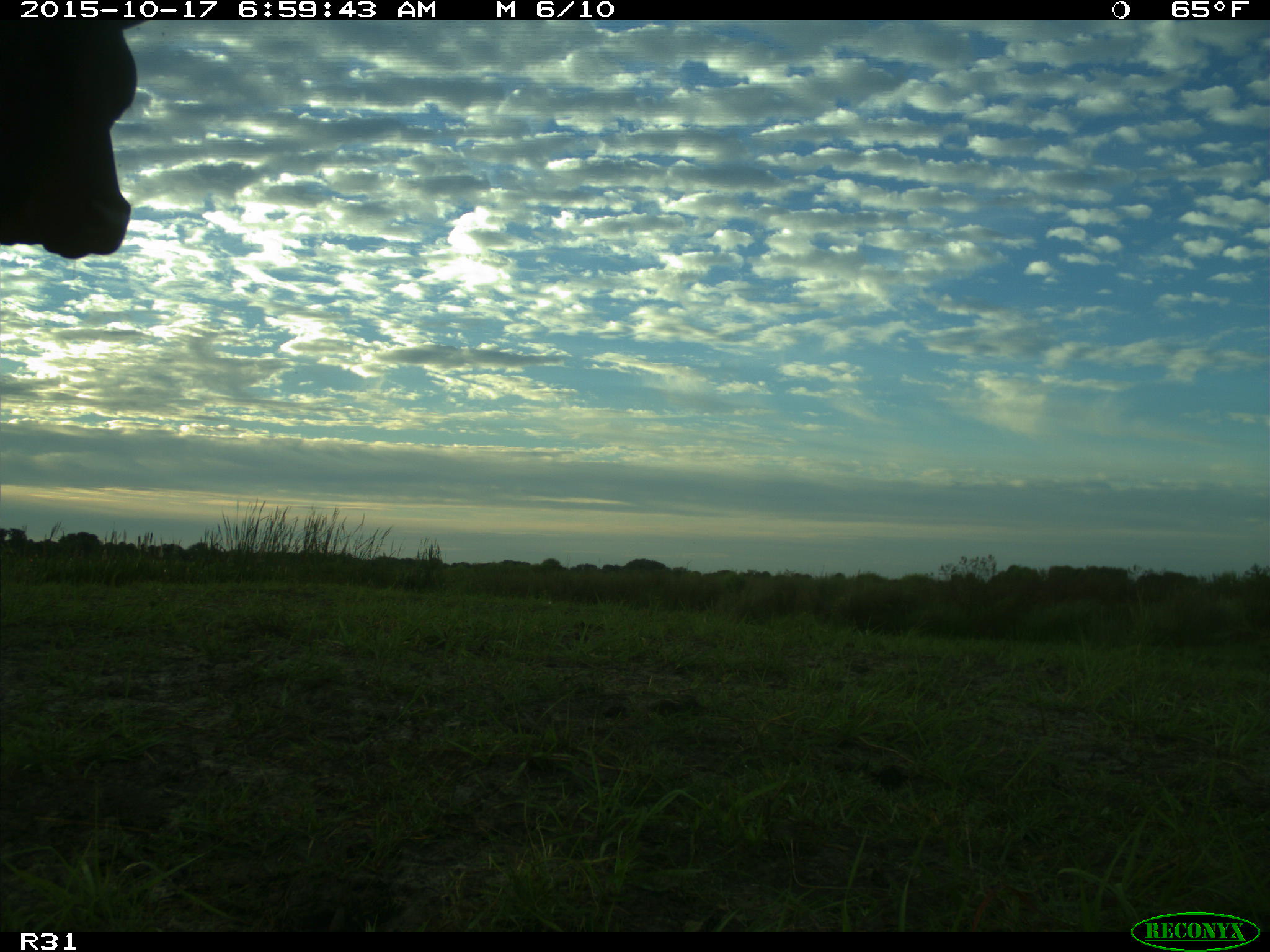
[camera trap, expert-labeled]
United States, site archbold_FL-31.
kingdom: Animalia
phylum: Chordata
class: Mammalia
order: Artiodactyla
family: Bovidae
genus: Bos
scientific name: Bos taurus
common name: domestic cow